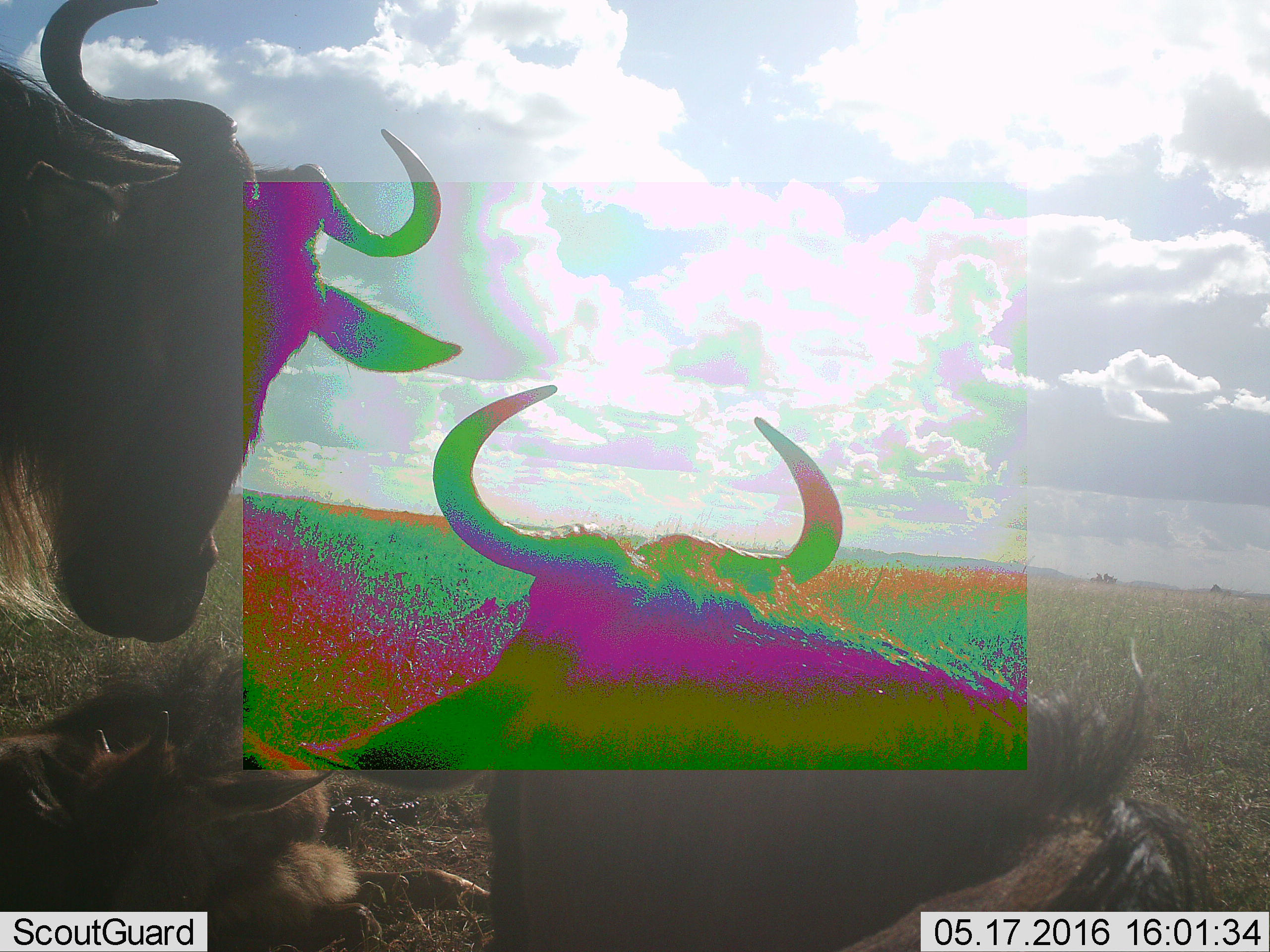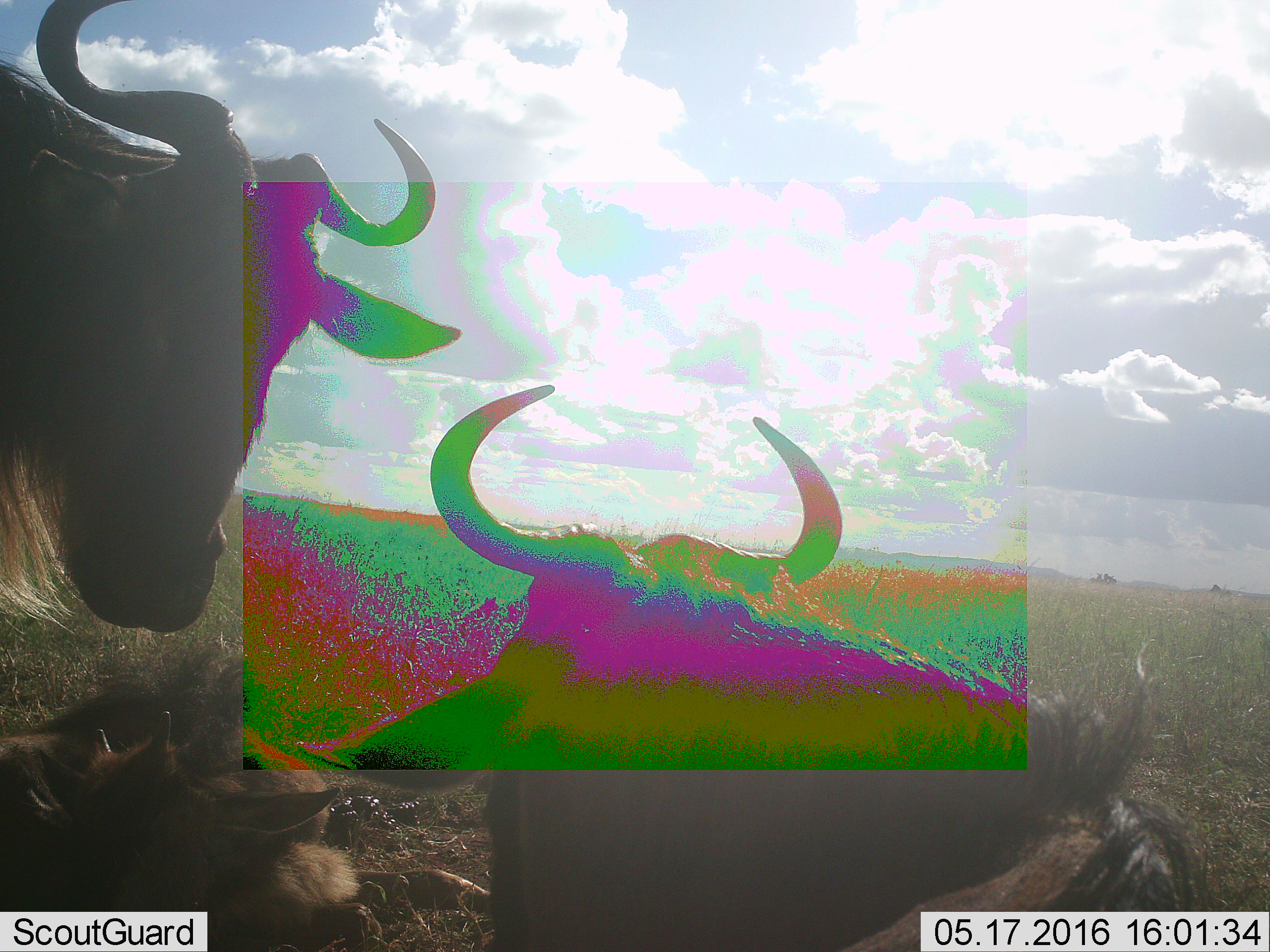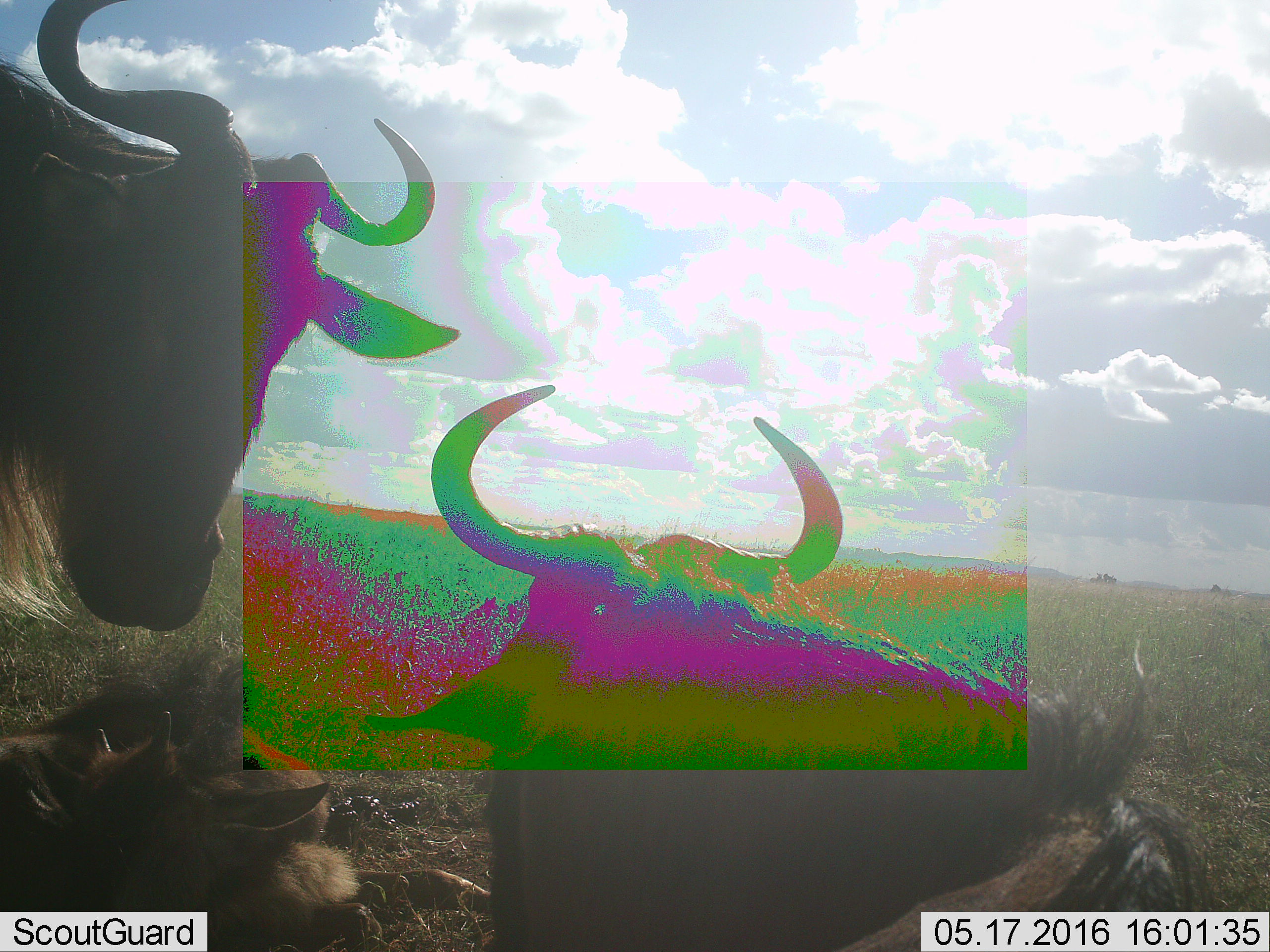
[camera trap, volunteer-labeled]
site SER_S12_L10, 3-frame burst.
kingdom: Animalia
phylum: Chordata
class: Mammalia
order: Artiodactyla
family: Bovidae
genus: Connochaetes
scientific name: Connochaetes taurinus taurinus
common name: blue wildebeest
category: wildebeestblue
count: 3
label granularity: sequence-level